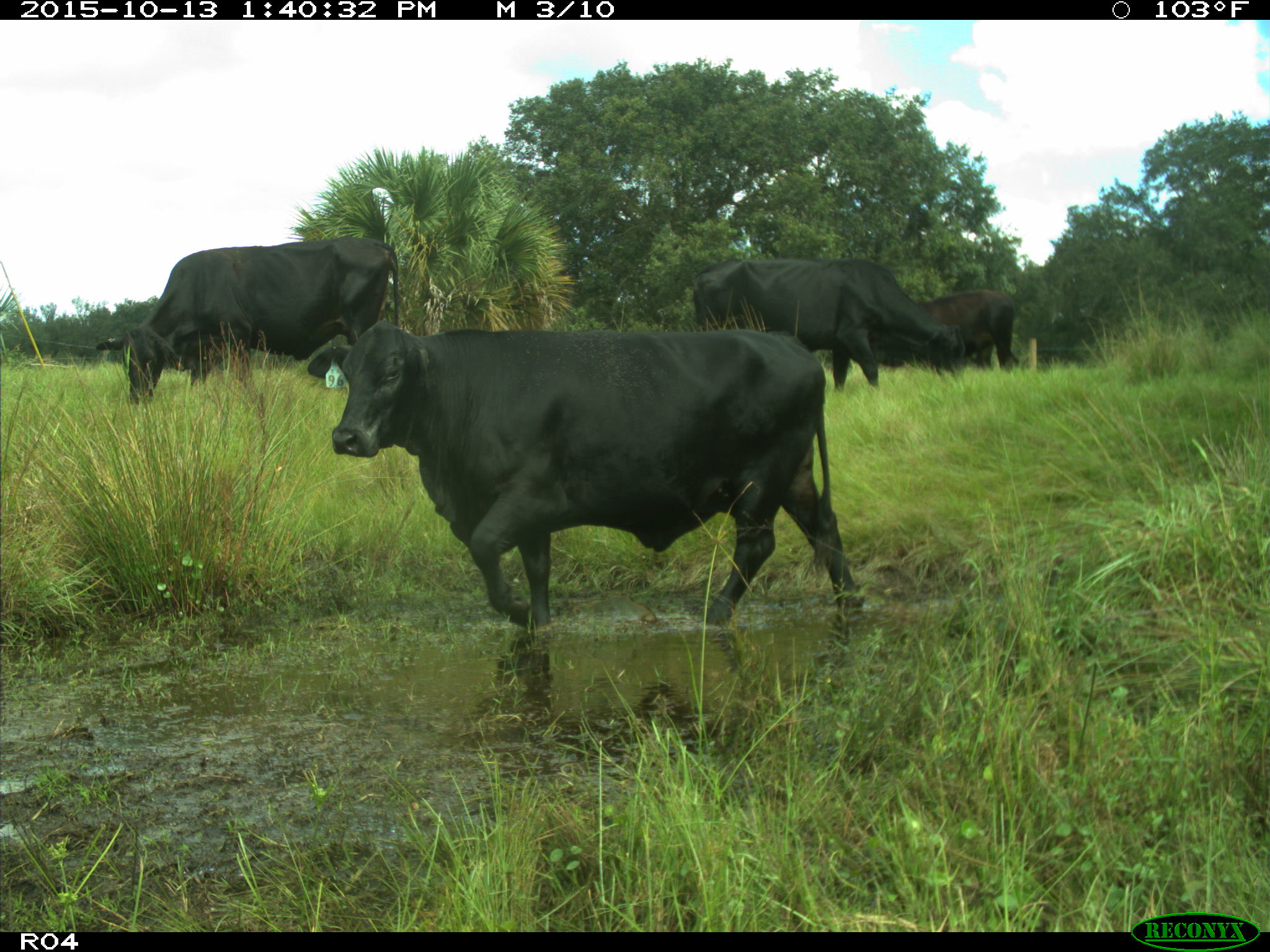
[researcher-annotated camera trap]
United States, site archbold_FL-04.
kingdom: Animalia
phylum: Chordata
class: Mammalia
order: Artiodactyla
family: Bovidae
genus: Bos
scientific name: Bos taurus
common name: domestic cow